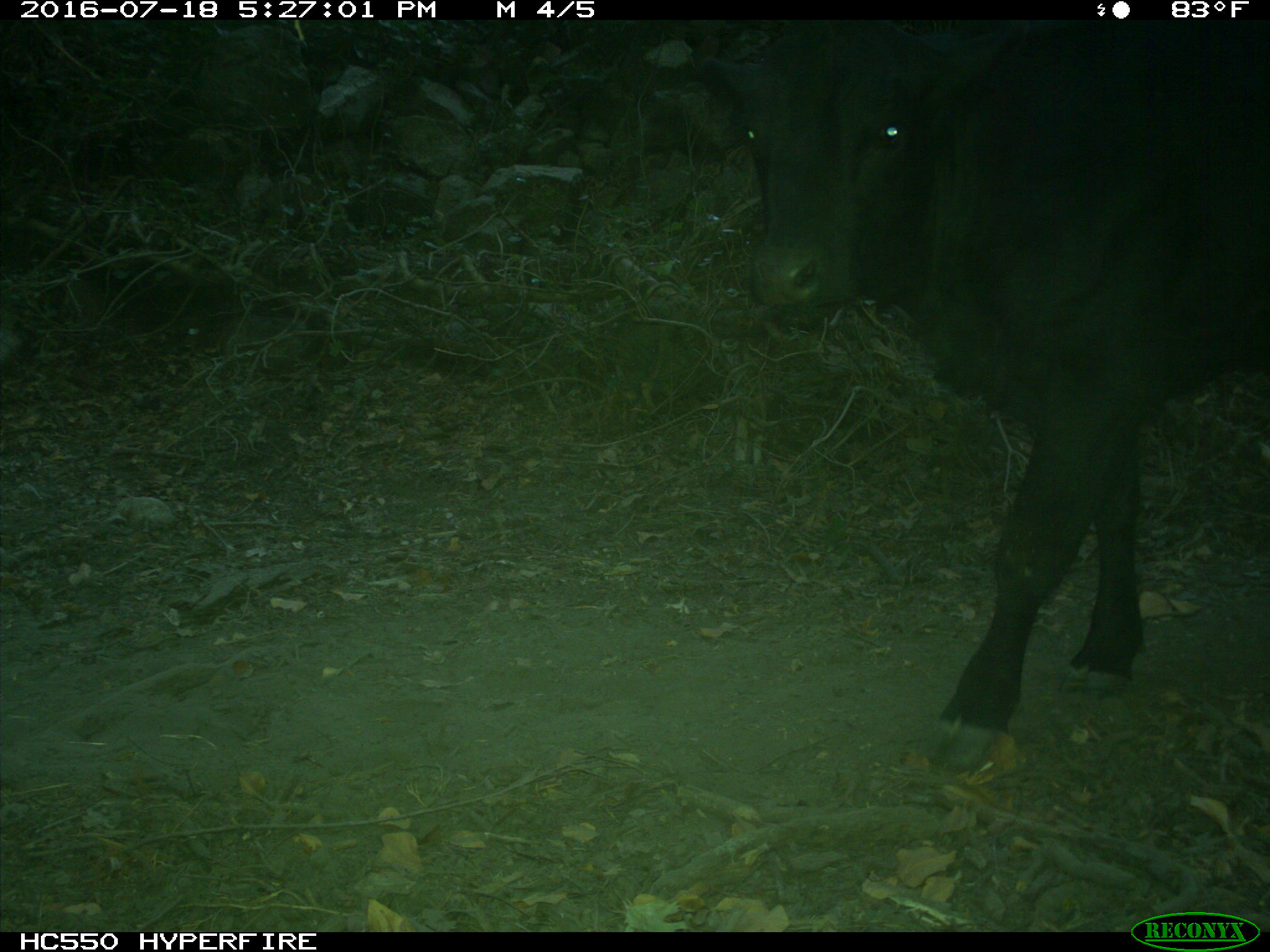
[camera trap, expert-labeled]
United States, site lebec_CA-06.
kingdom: Animalia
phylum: Chordata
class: Mammalia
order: Artiodactyla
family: Bovidae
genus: Bos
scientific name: Bos taurus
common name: domestic cow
Bos taurus (domestic cow).